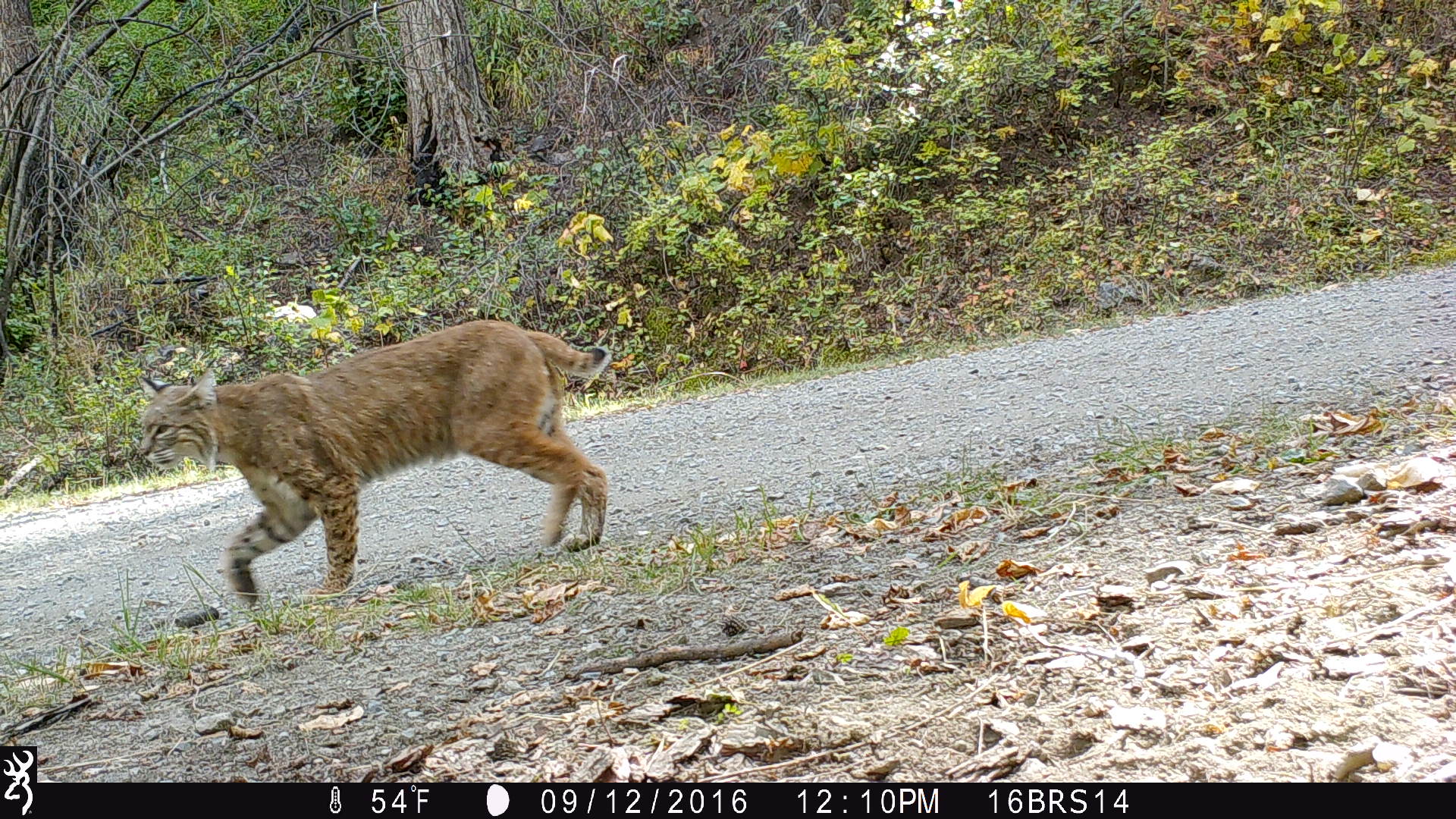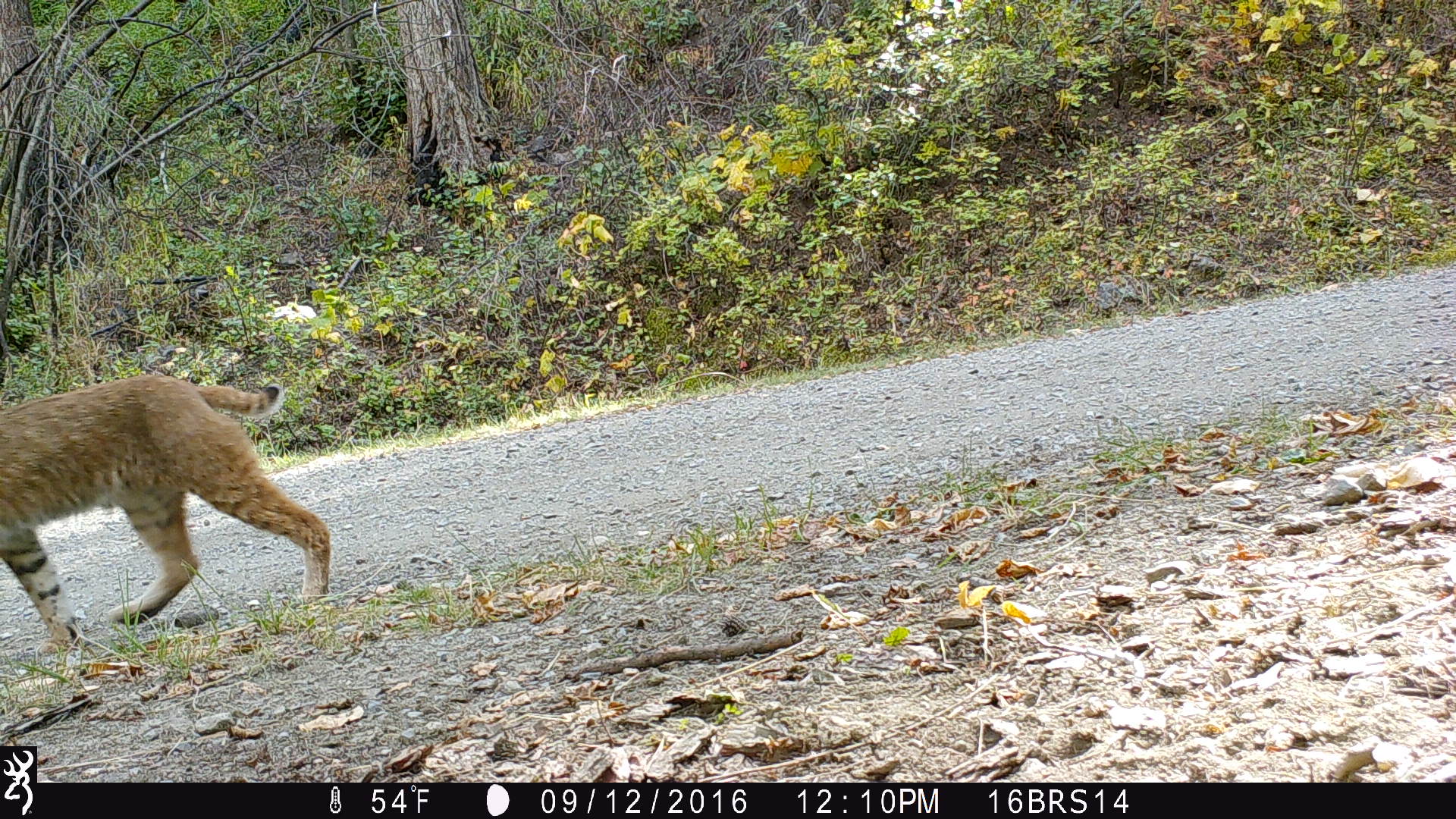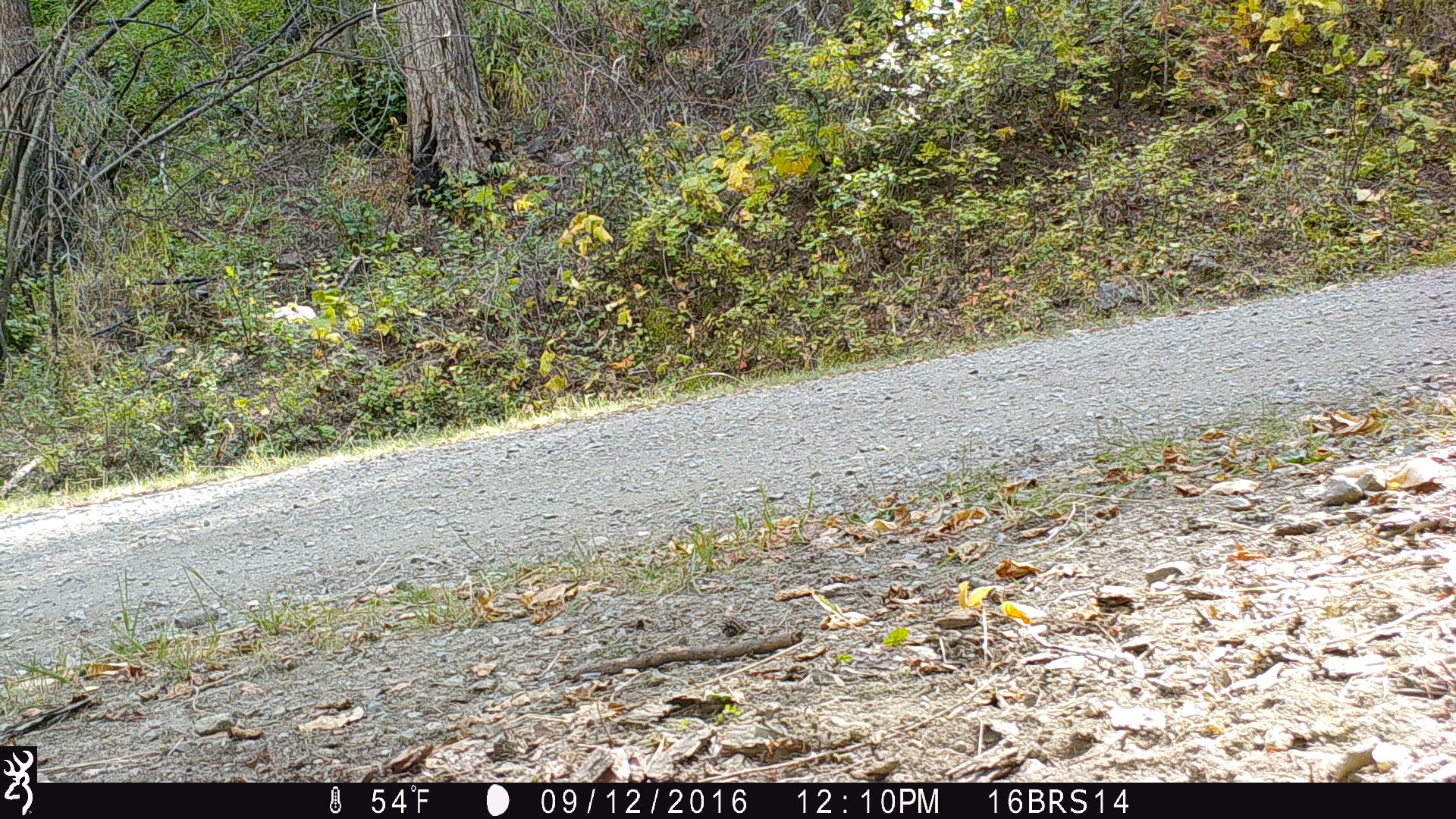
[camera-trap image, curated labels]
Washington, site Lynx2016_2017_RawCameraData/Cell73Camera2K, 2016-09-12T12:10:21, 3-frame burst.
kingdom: Animalia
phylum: Chordata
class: Mammalia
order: Carnivora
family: Felidae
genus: Lynx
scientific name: Lynx rufus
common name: bobcat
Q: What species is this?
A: Lynx rufus (bobcat).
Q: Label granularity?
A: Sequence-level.